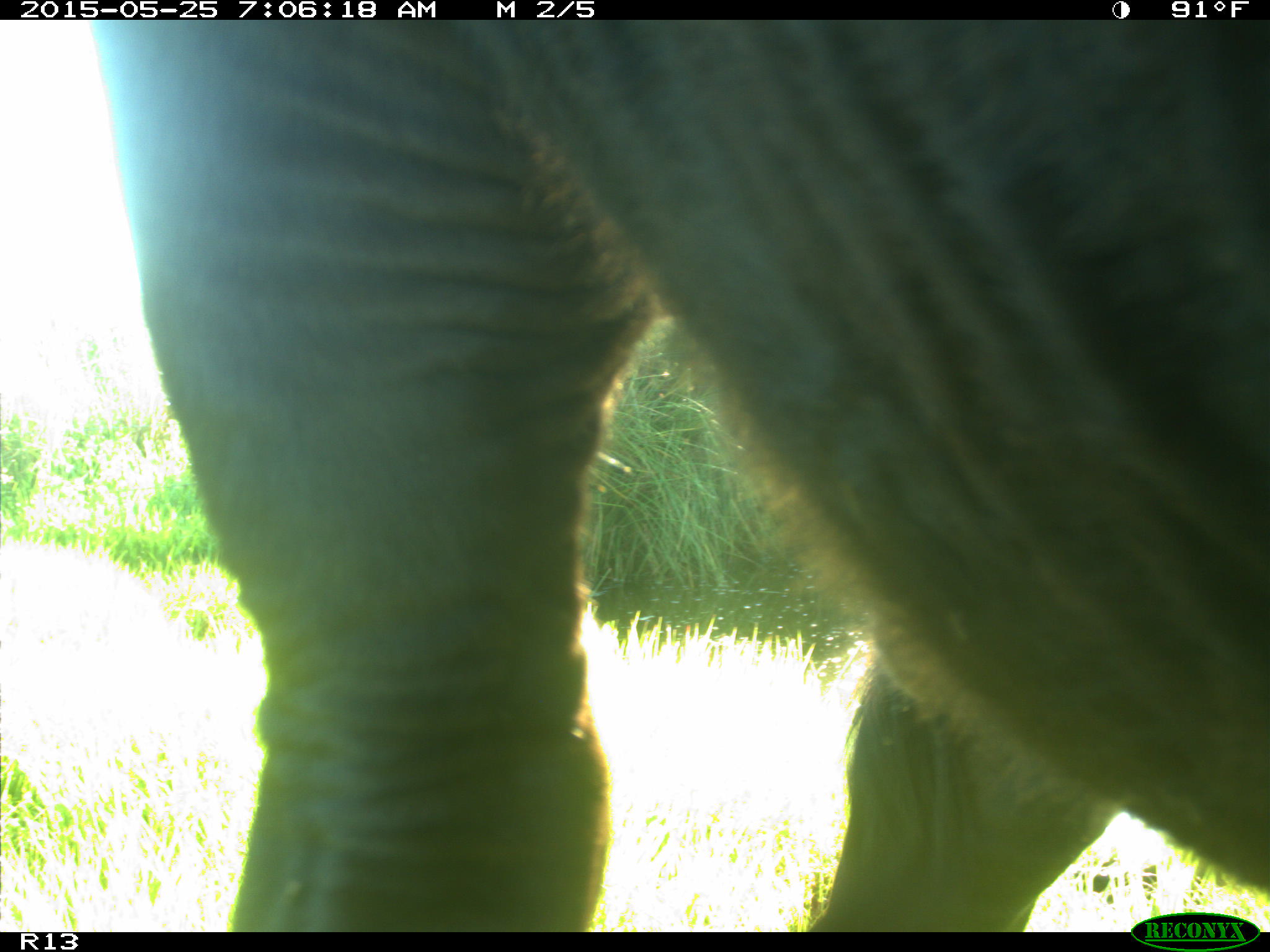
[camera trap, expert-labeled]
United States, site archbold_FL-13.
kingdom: Animalia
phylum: Chordata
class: Mammalia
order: Artiodactyla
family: Bovidae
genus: Bos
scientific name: Bos taurus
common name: domestic cow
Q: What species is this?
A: Bos taurus (domestic cow).